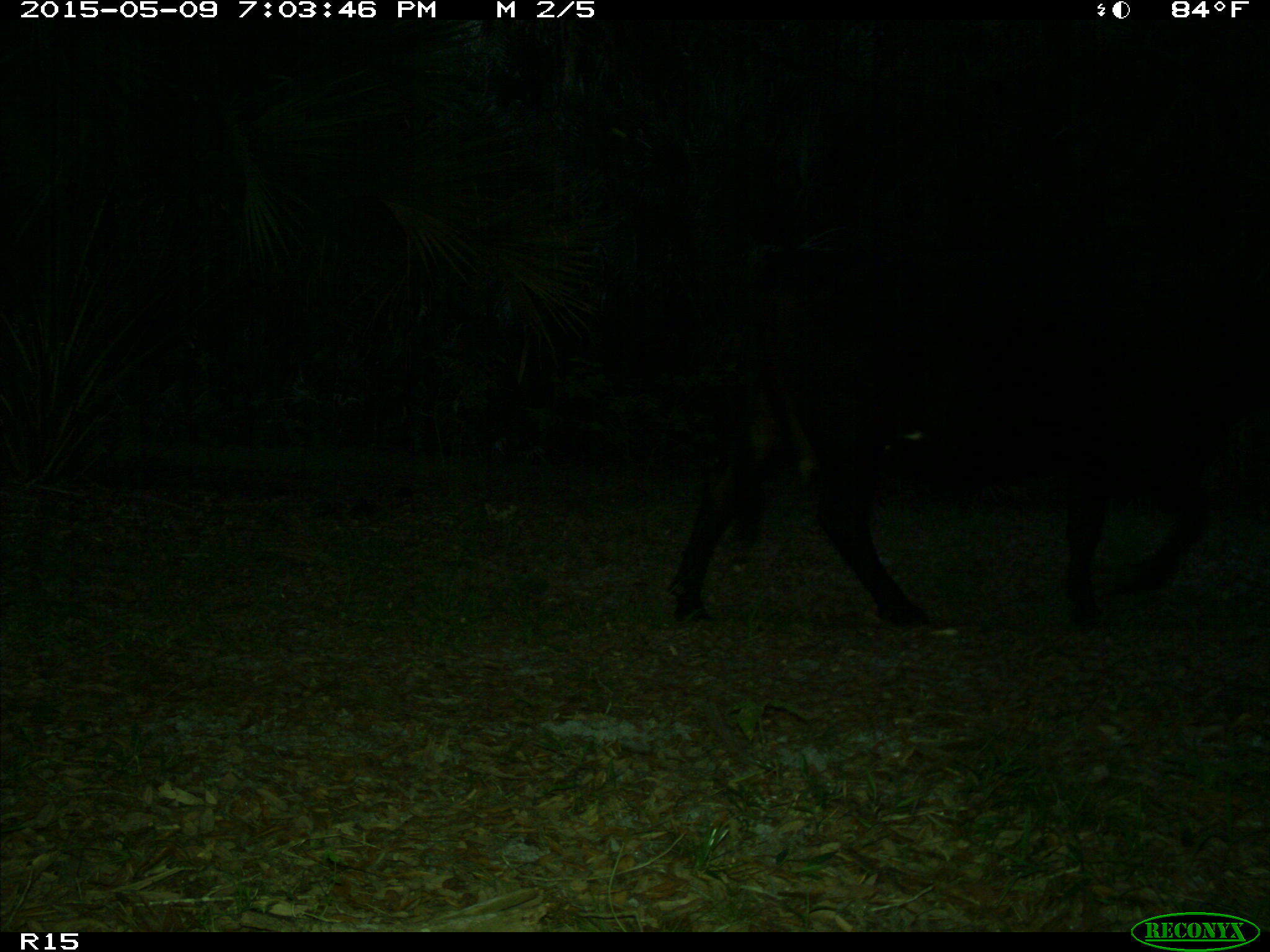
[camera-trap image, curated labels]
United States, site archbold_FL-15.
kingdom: Animalia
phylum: Chordata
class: Mammalia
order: Artiodactyla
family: Bovidae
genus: Bos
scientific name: Bos taurus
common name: domestic cow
Bos taurus (domestic cow).